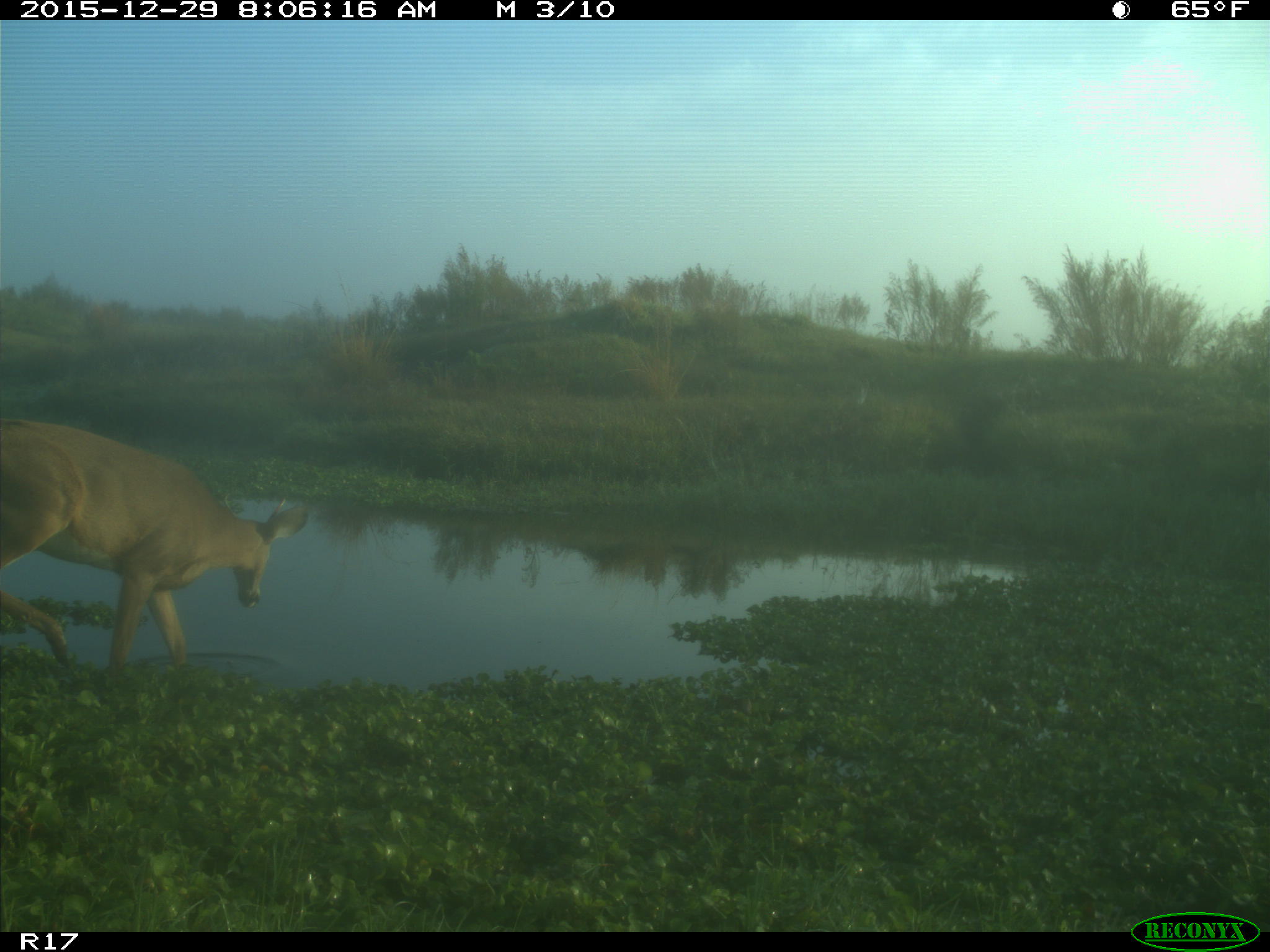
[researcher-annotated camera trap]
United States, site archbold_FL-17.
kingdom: Animalia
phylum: Chordata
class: Mammalia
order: Artiodactyla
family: Cervidae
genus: Odocoileus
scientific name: Odocoileus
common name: deer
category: unidentified deer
Unidentified deer (deer) (Odocoileus).